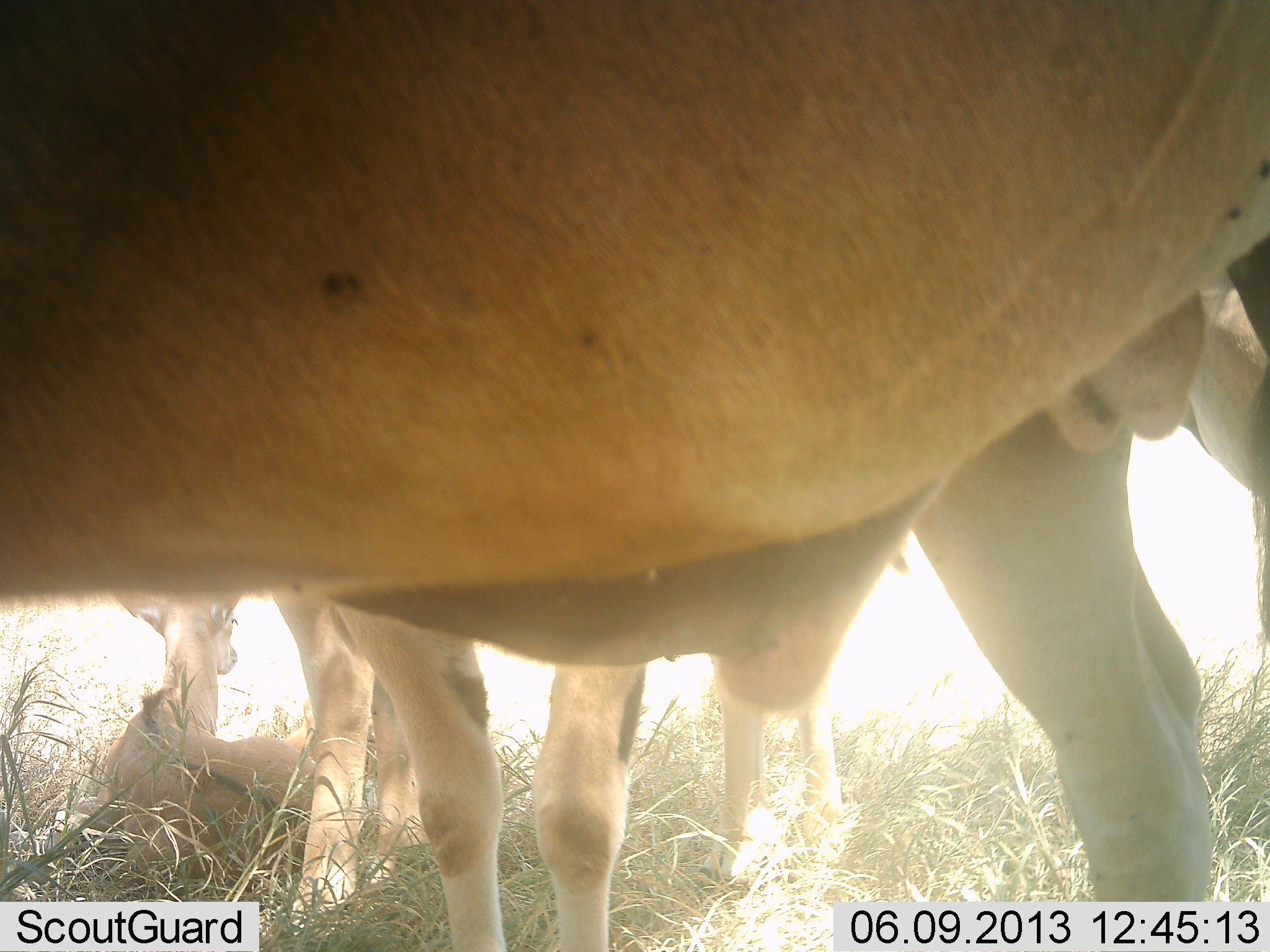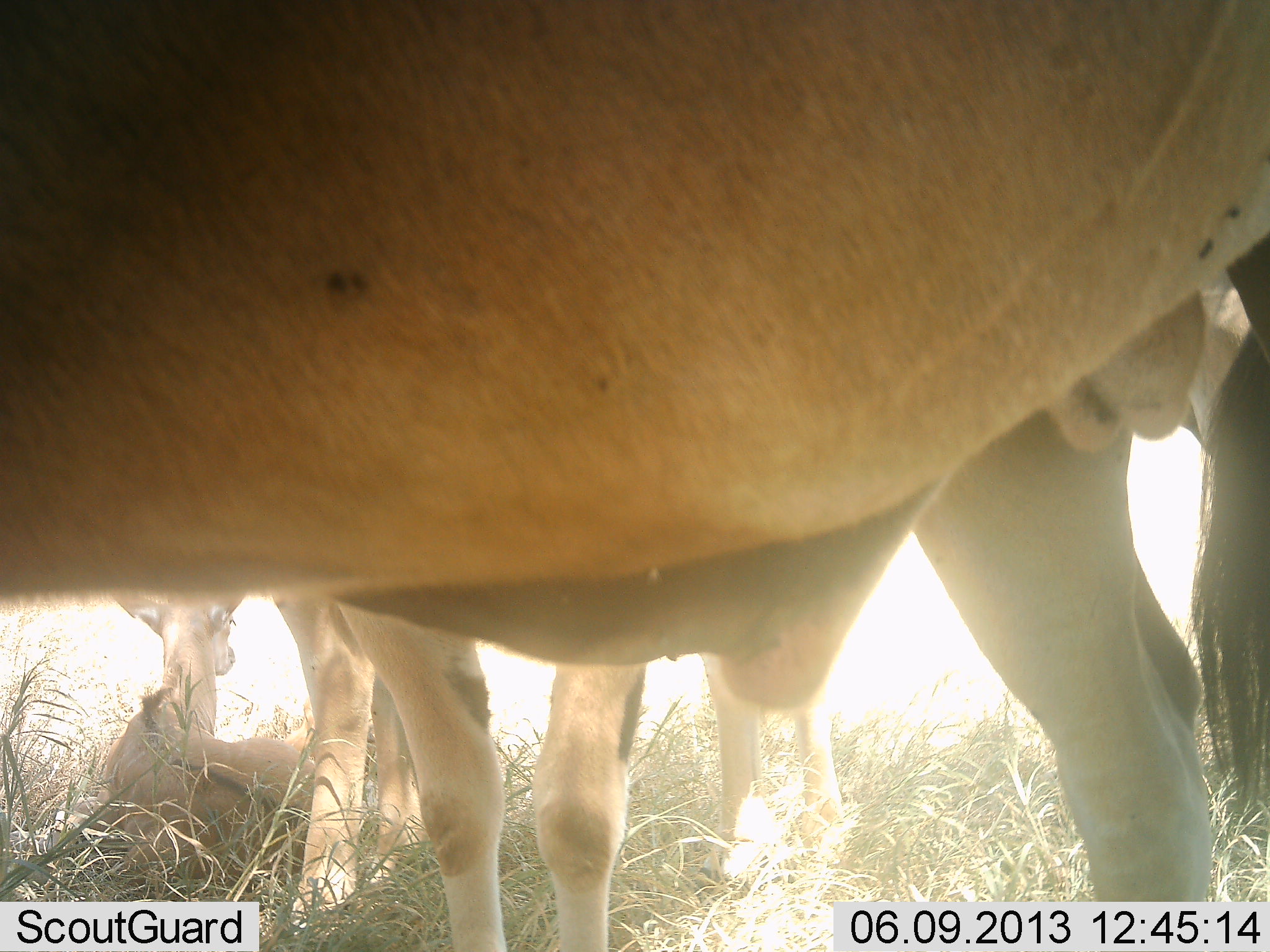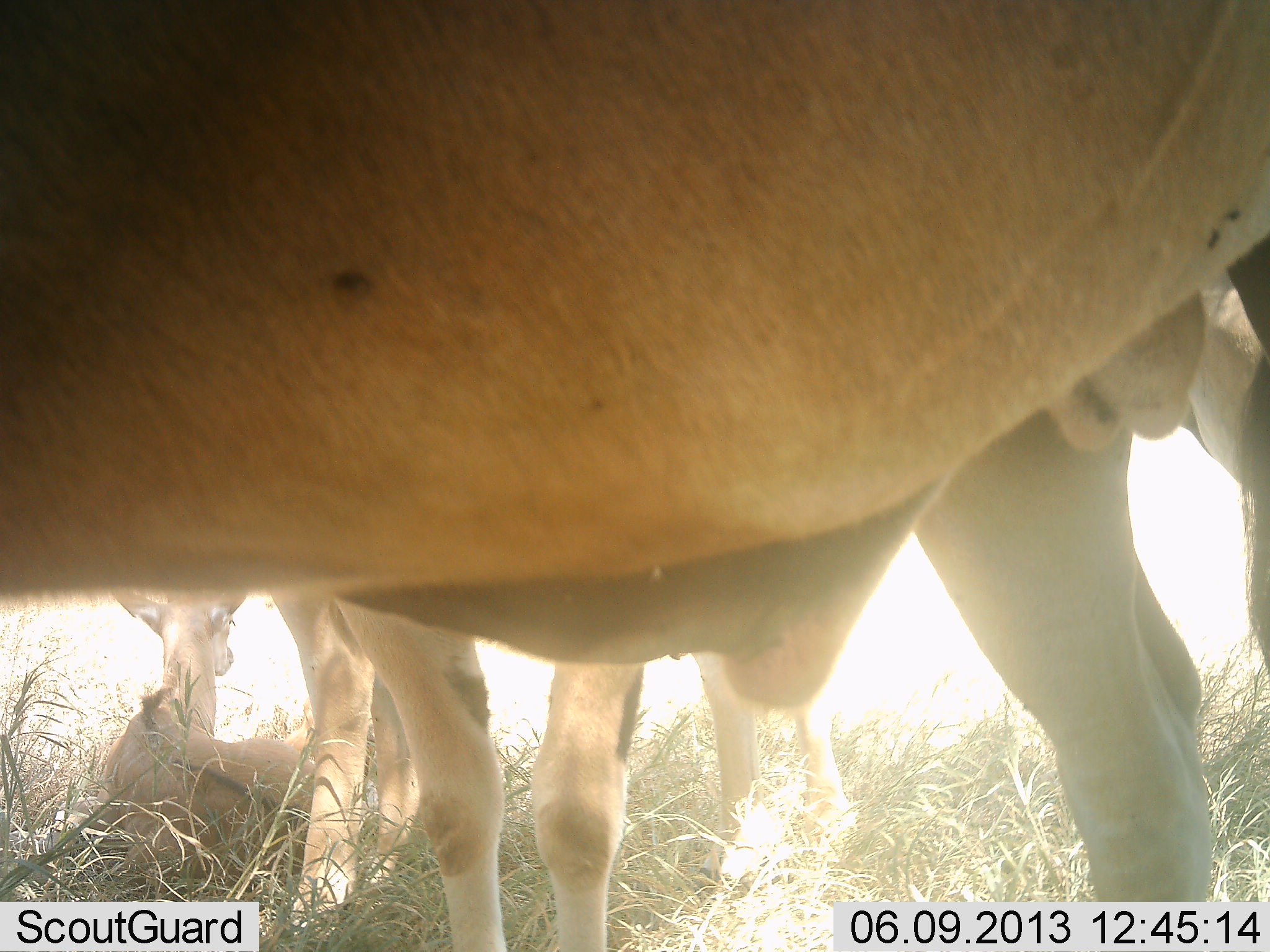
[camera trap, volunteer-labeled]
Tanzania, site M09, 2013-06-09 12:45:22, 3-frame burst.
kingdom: Animalia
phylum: Chordata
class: Mammalia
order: Artiodactyla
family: Bovidae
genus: Tragelaphus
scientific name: Tragelaphus oryx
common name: eland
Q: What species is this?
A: Eland (Tragelaphus oryx).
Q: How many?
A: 4.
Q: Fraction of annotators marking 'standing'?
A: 100%.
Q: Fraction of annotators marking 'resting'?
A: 100%.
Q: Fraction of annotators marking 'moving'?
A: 0%.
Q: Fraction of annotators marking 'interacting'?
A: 0%.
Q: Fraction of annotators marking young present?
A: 73%.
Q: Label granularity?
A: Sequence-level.